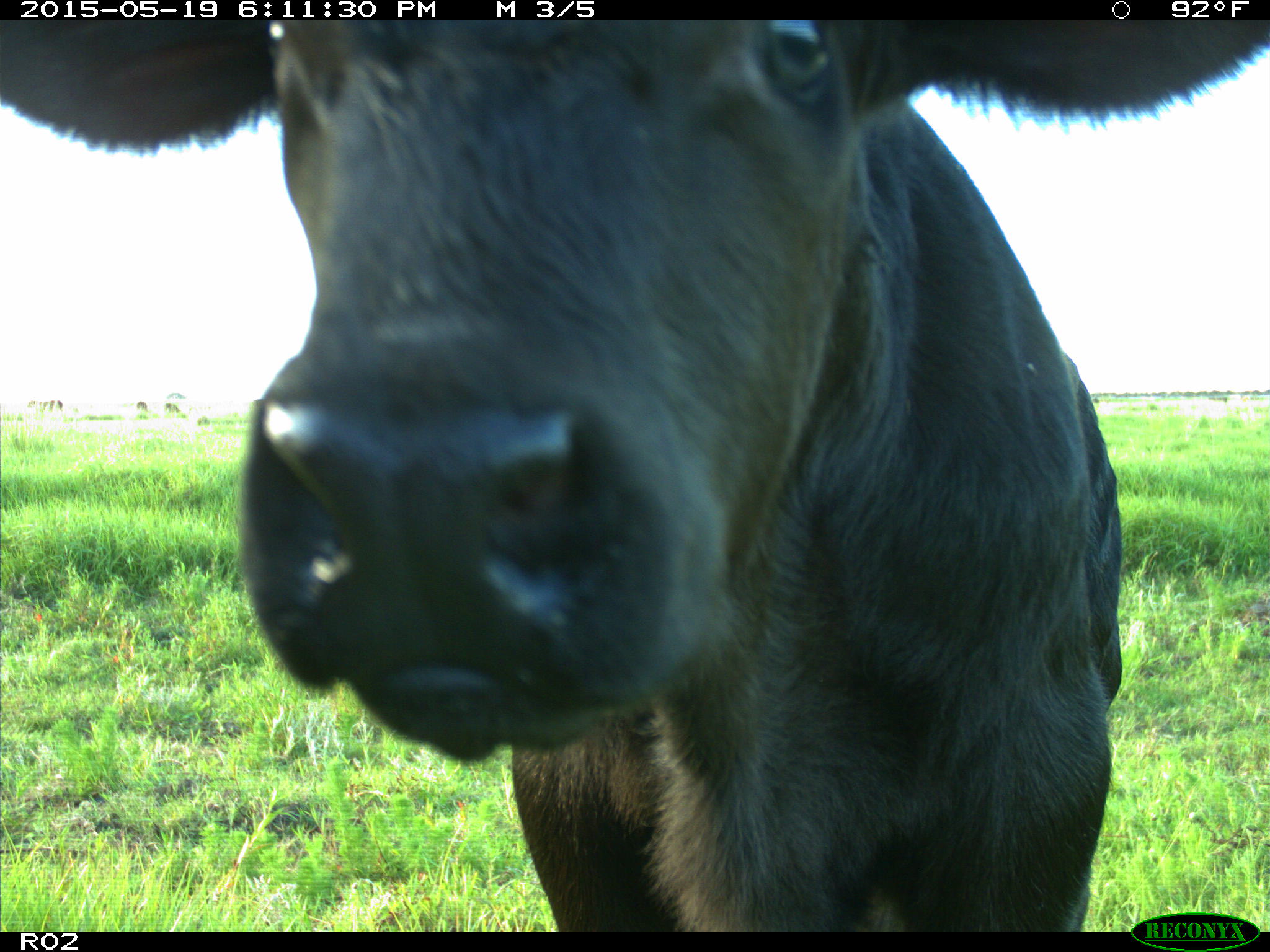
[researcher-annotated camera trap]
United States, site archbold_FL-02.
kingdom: Animalia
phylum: Chordata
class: Mammalia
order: Artiodactyla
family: Bovidae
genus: Bos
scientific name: Bos taurus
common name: domestic cow